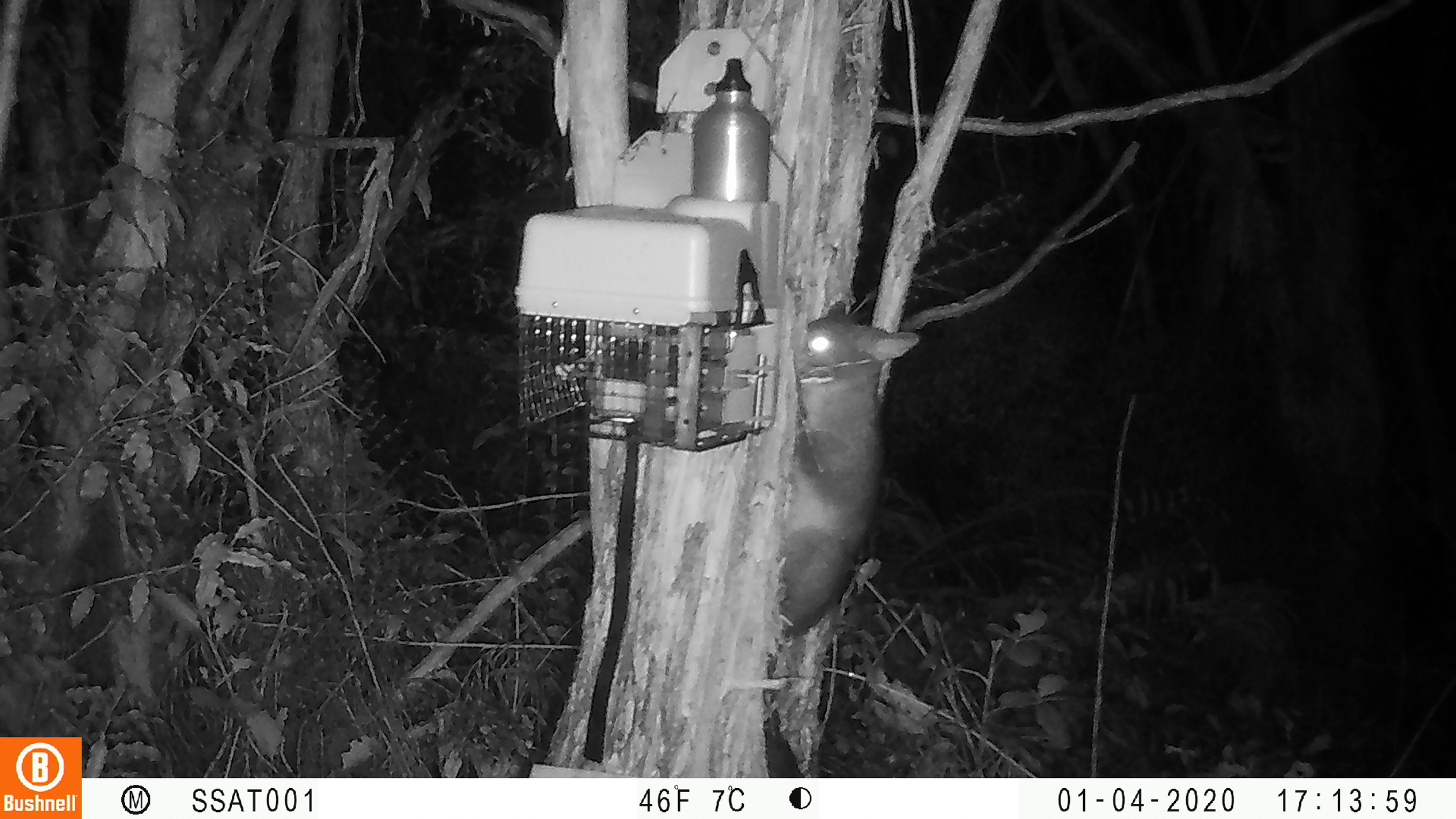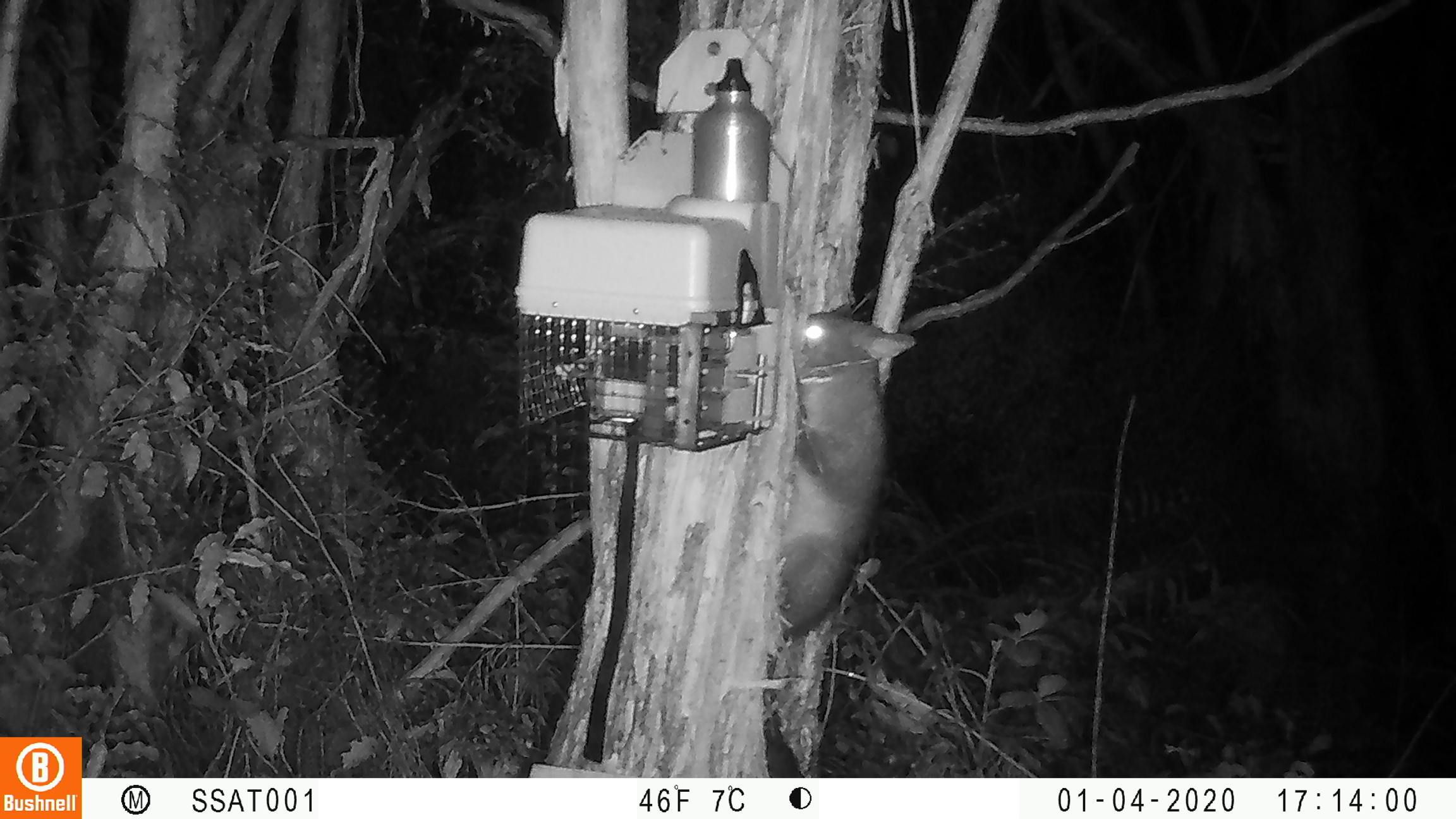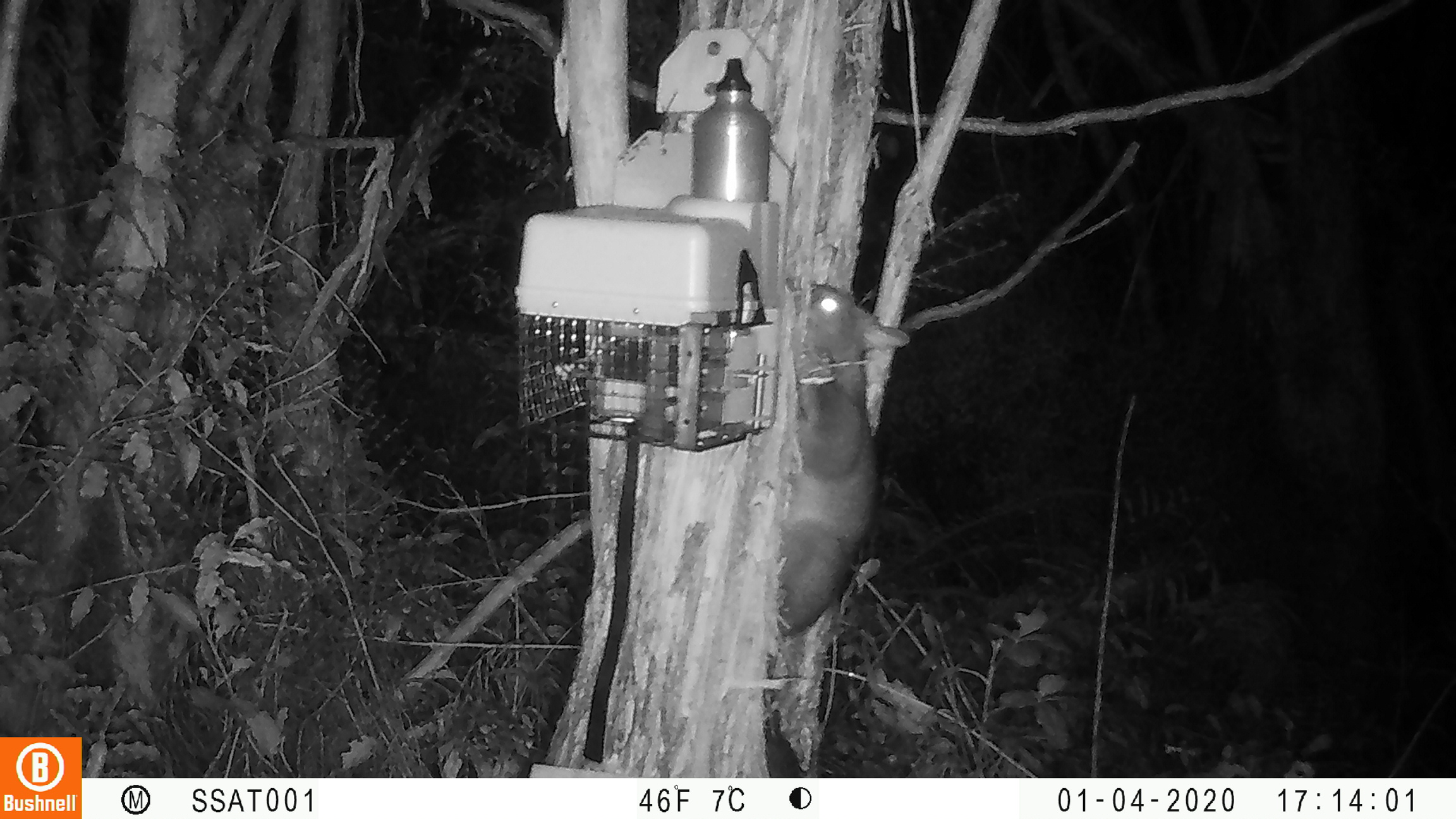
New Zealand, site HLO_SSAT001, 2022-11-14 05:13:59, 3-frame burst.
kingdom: Animalia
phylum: Chordata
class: Mammalia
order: Diprotodontia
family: Phalangeridae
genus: Trichosurus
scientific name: Trichosurus vulpecula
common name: common brushtail possum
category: possum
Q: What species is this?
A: Possum (common brushtail possum) (Trichosurus vulpecula).